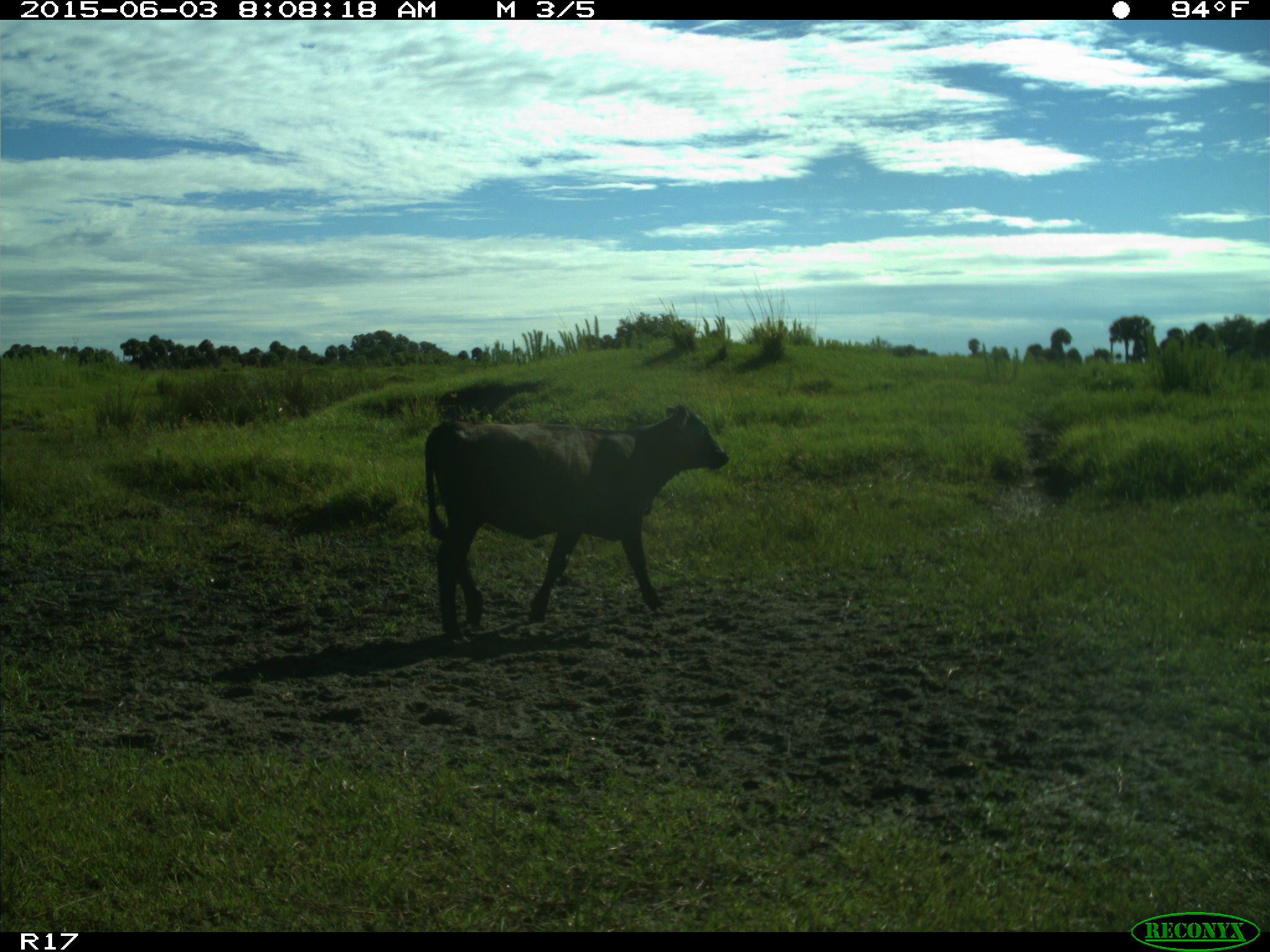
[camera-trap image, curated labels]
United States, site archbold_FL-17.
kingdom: Animalia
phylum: Chordata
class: Mammalia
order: Artiodactyla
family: Bovidae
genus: Bos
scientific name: Bos taurus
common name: domestic cow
Bos taurus (domestic cow).